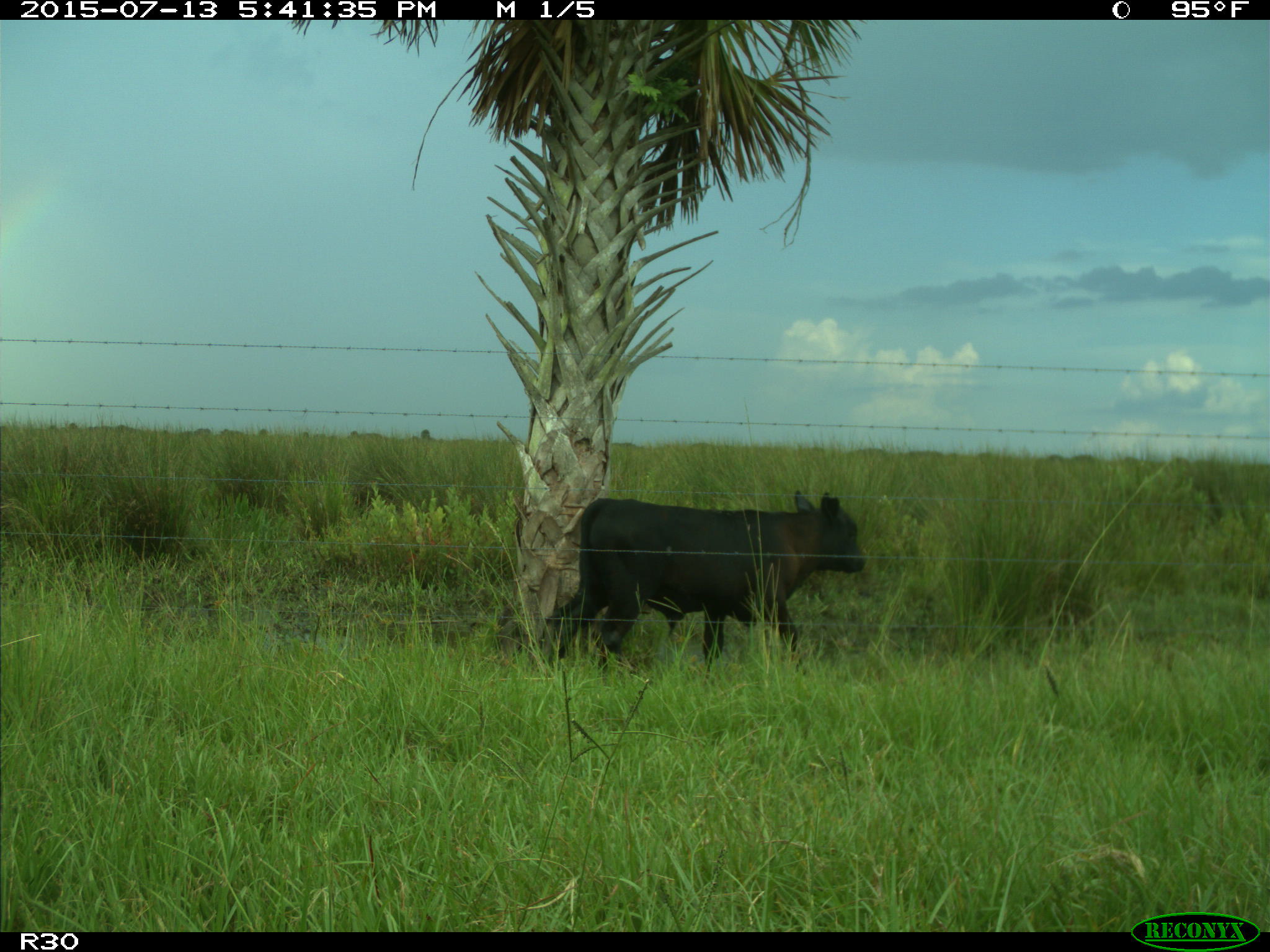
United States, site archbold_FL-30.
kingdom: Animalia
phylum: Chordata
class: Mammalia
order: Artiodactyla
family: Bovidae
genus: Bos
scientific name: Bos taurus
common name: domestic cow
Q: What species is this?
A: Bos taurus (domestic cow).